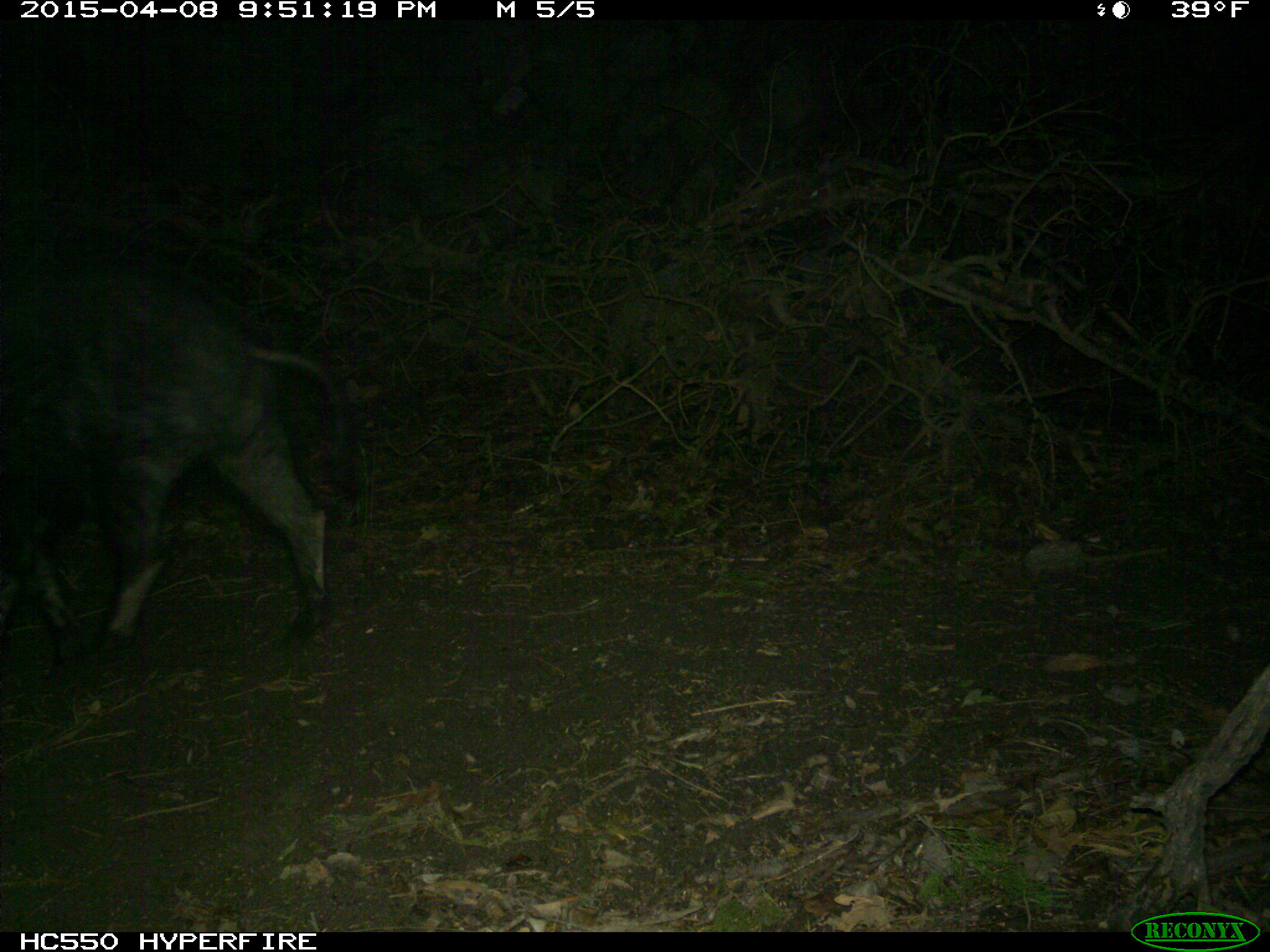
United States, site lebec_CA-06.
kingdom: Animalia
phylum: Chordata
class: Mammalia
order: Artiodactyla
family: Suidae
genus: Sus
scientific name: Sus scrofa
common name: wild boar